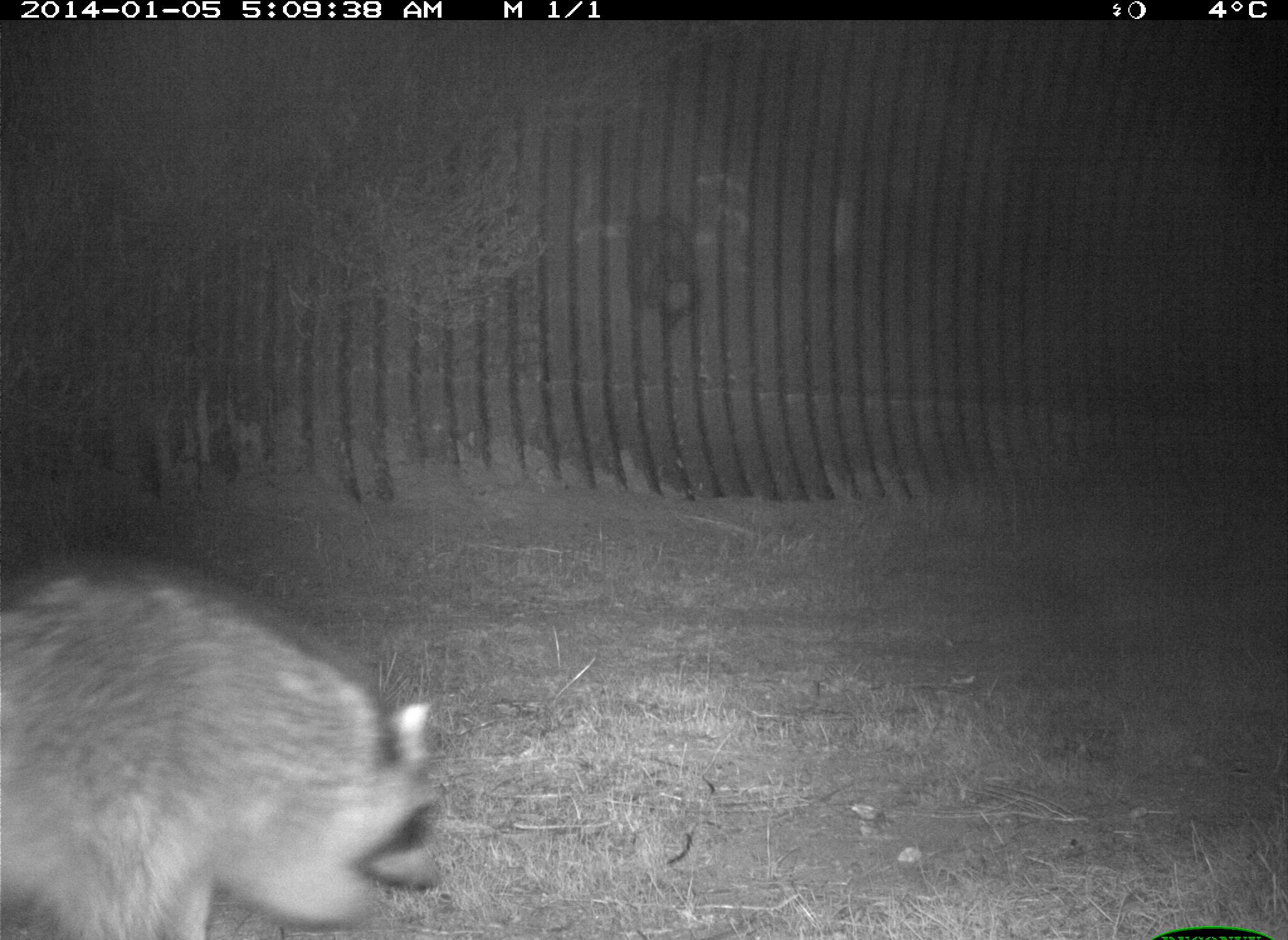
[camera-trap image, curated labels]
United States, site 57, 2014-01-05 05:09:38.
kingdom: Animalia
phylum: Chordata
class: Mammalia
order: Carnivora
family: Procyonidae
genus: Procyon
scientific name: Procyon lotor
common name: raccoon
Raccoon (Procyon lotor).